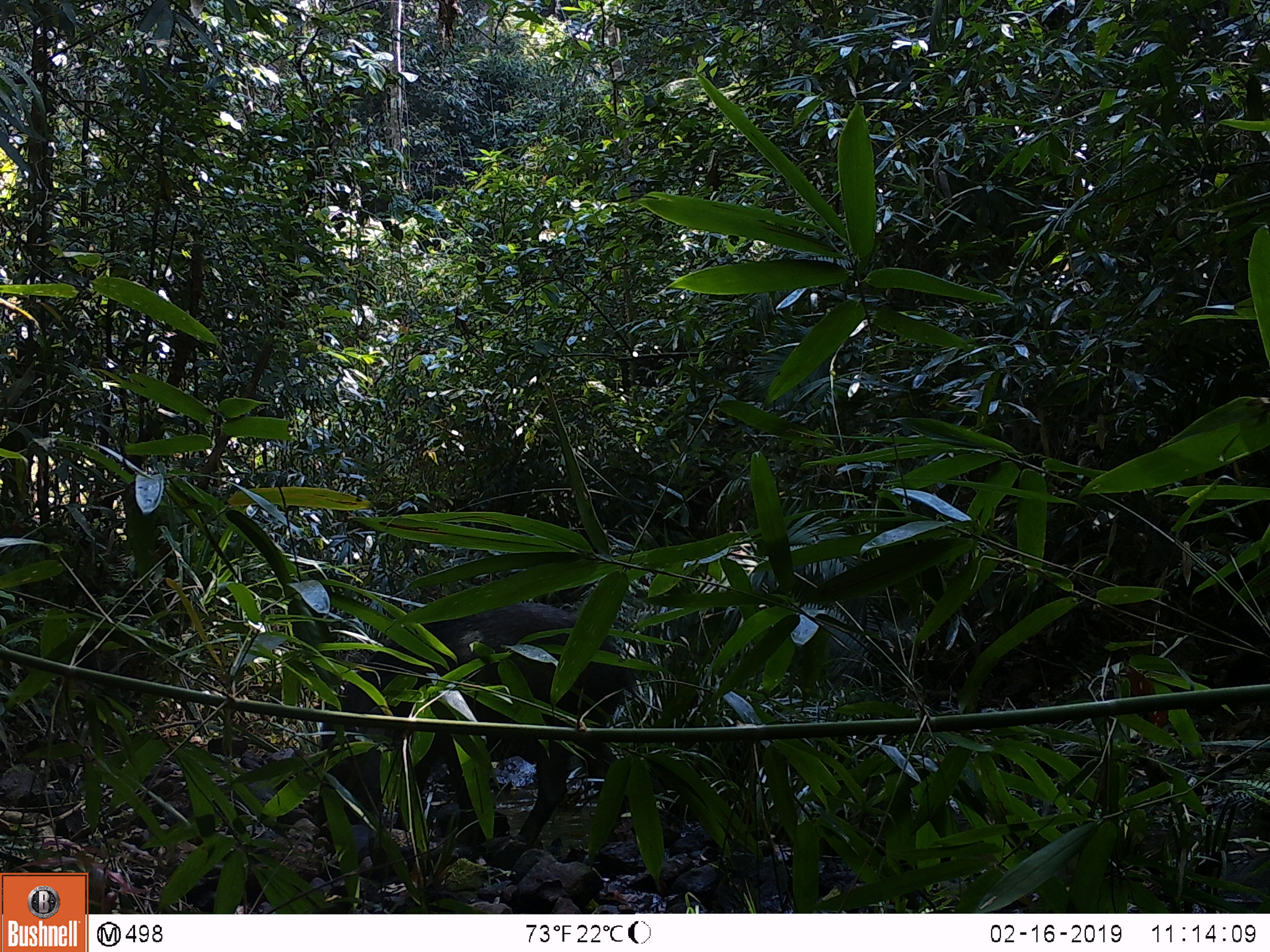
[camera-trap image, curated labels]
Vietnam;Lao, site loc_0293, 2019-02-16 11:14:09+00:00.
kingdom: Animalia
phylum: Chordata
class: Mammalia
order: Artiodactyla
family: Suidae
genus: Sus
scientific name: Sus scrofa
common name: eurasian wild pig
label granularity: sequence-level